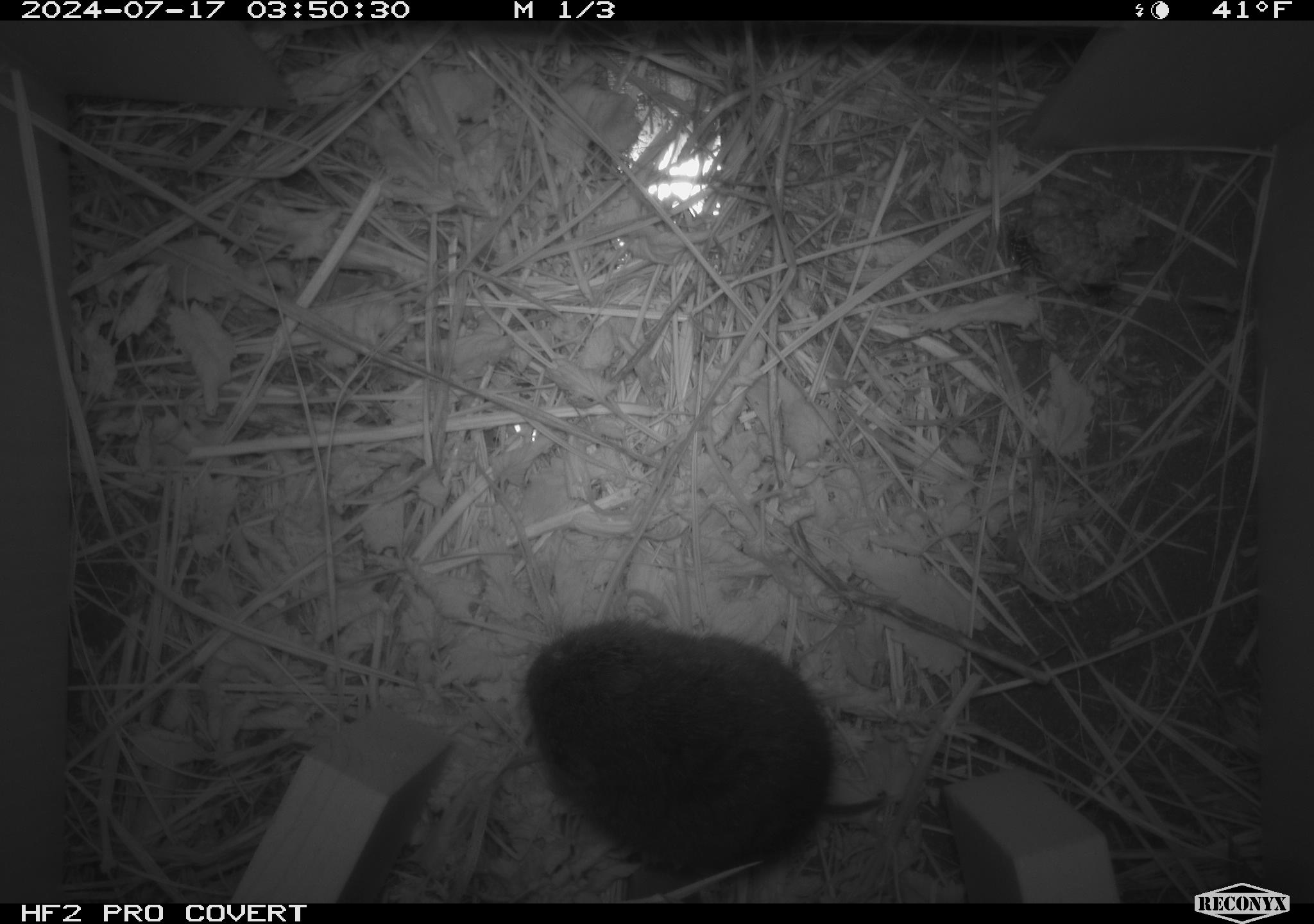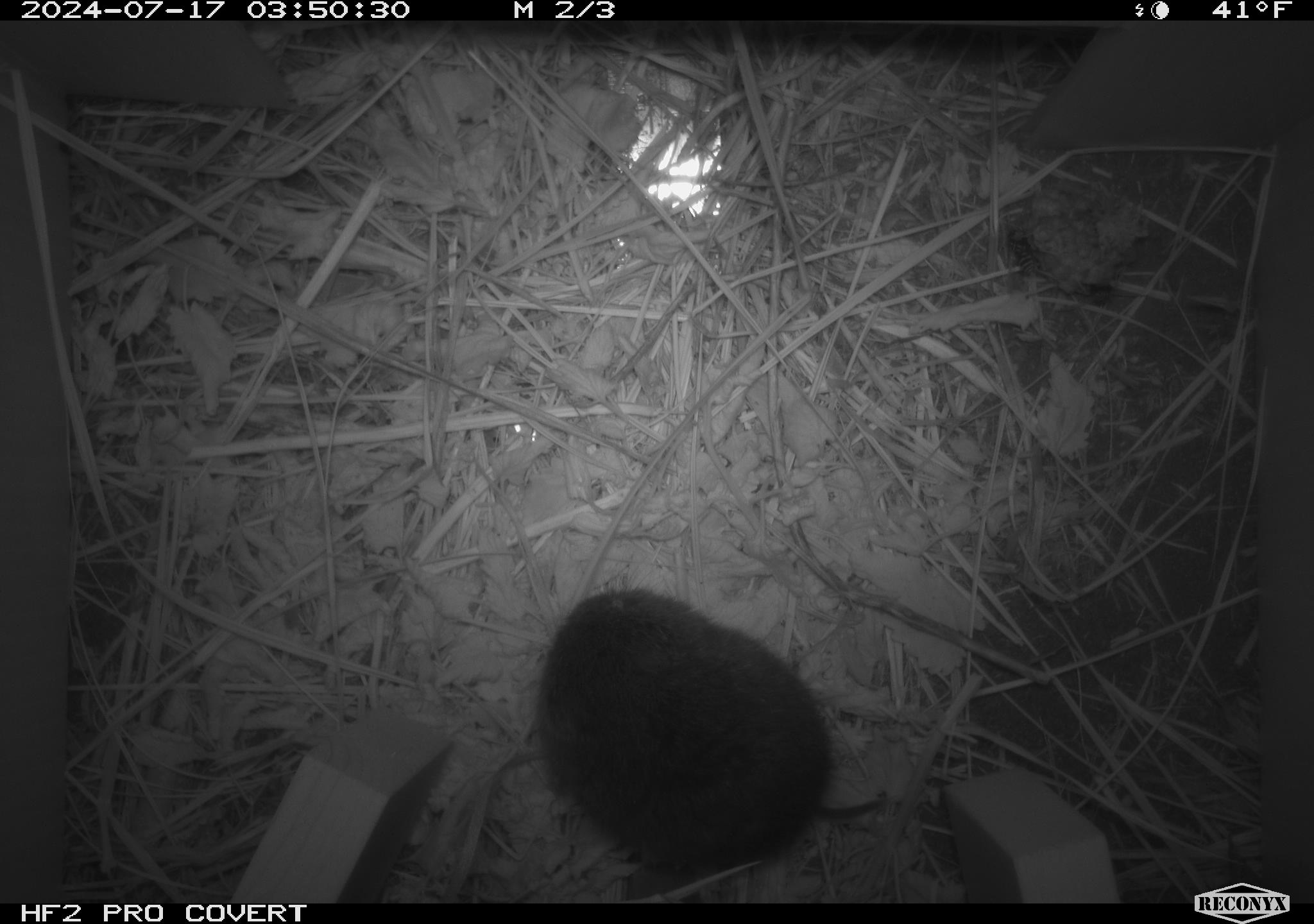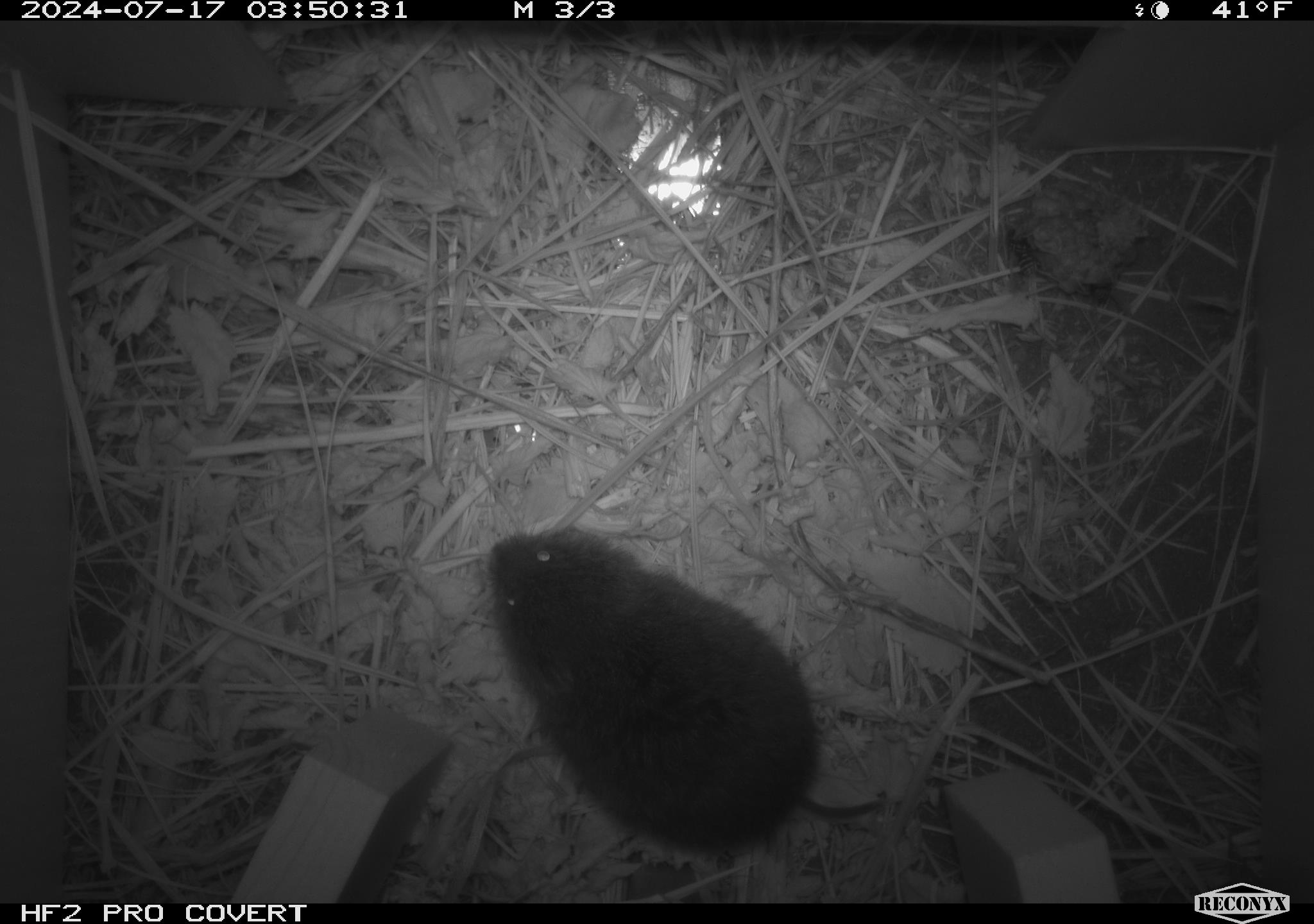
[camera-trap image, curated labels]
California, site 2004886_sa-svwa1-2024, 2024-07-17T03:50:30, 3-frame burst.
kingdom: Animalia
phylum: Chordata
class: Mammalia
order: Rodentia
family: Cricetidae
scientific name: Arvicolinae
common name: voles, lemmings, and muskrats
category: arvicolinae subfamily